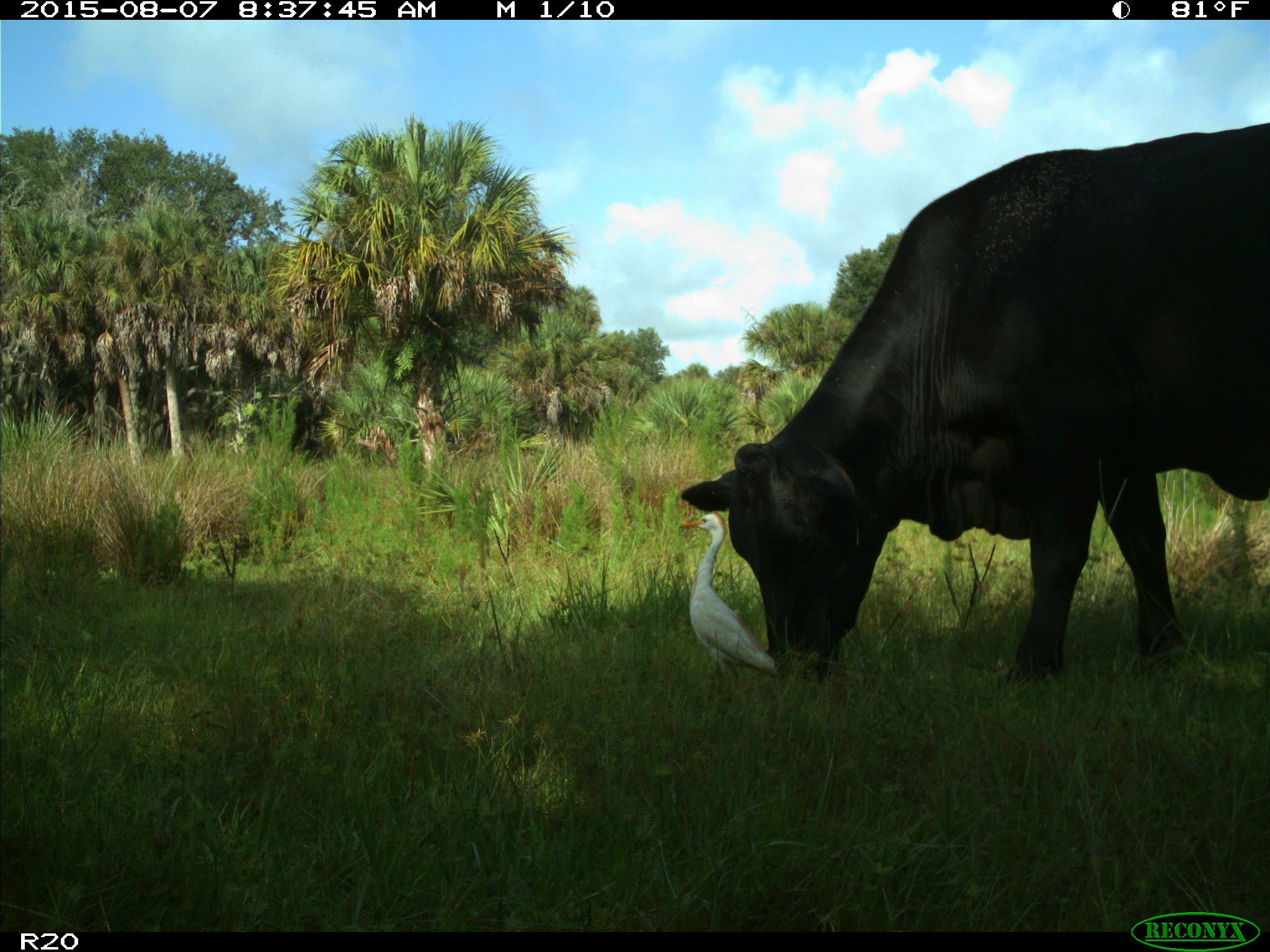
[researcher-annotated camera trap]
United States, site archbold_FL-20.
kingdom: Animalia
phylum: Chordata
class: Mammalia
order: Artiodactyla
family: Bovidae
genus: Bos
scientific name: Bos taurus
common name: domestic cow